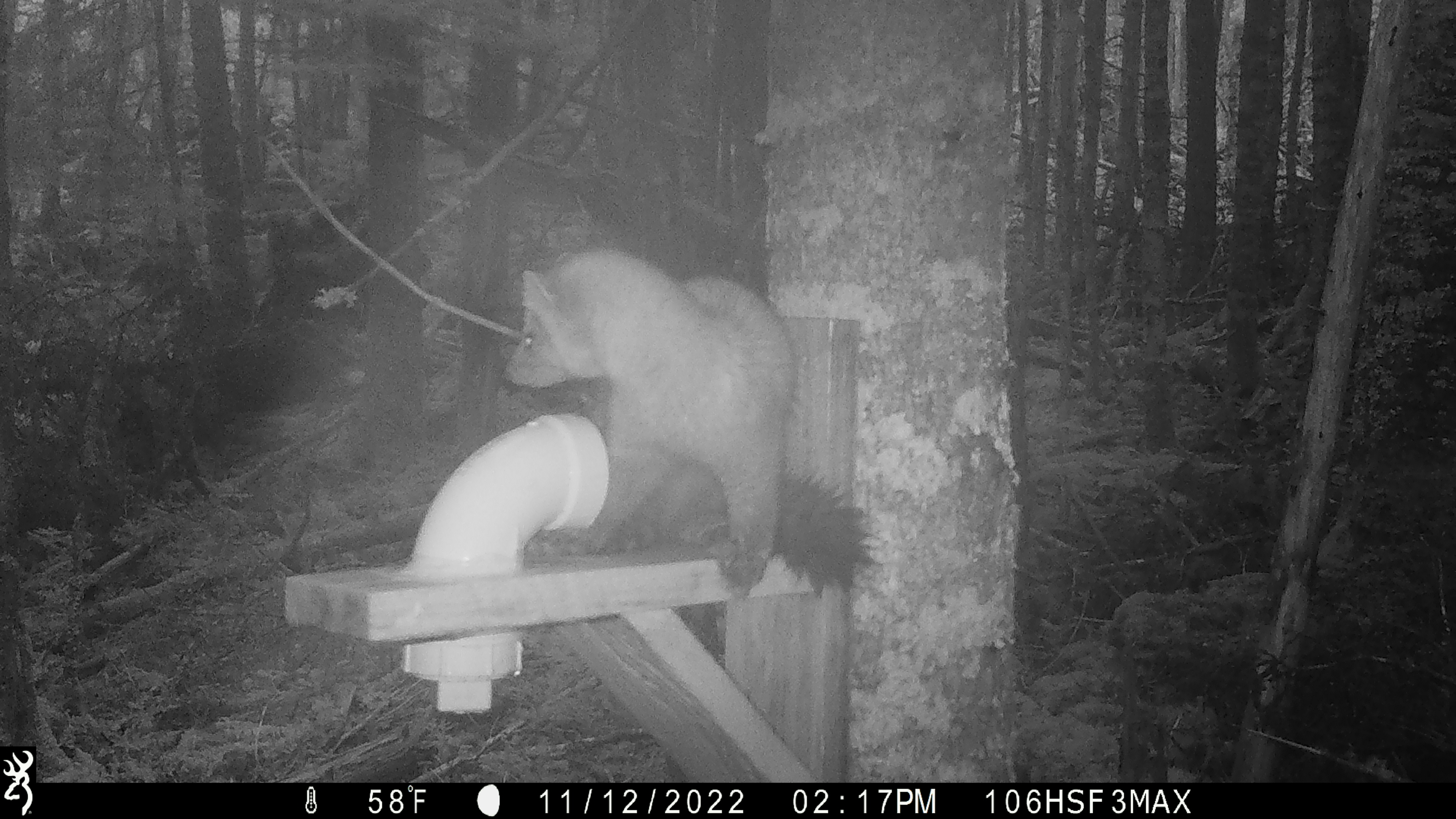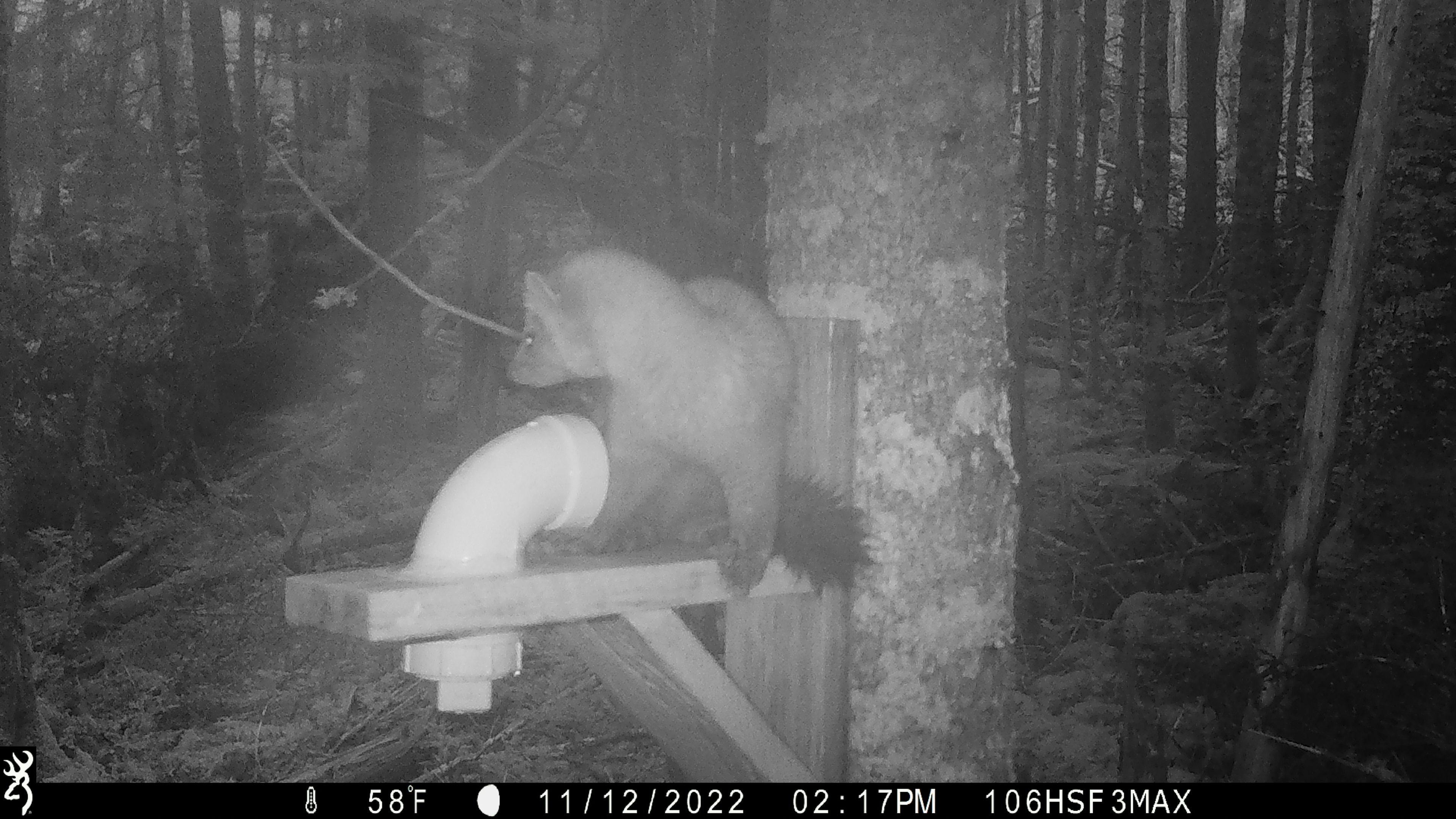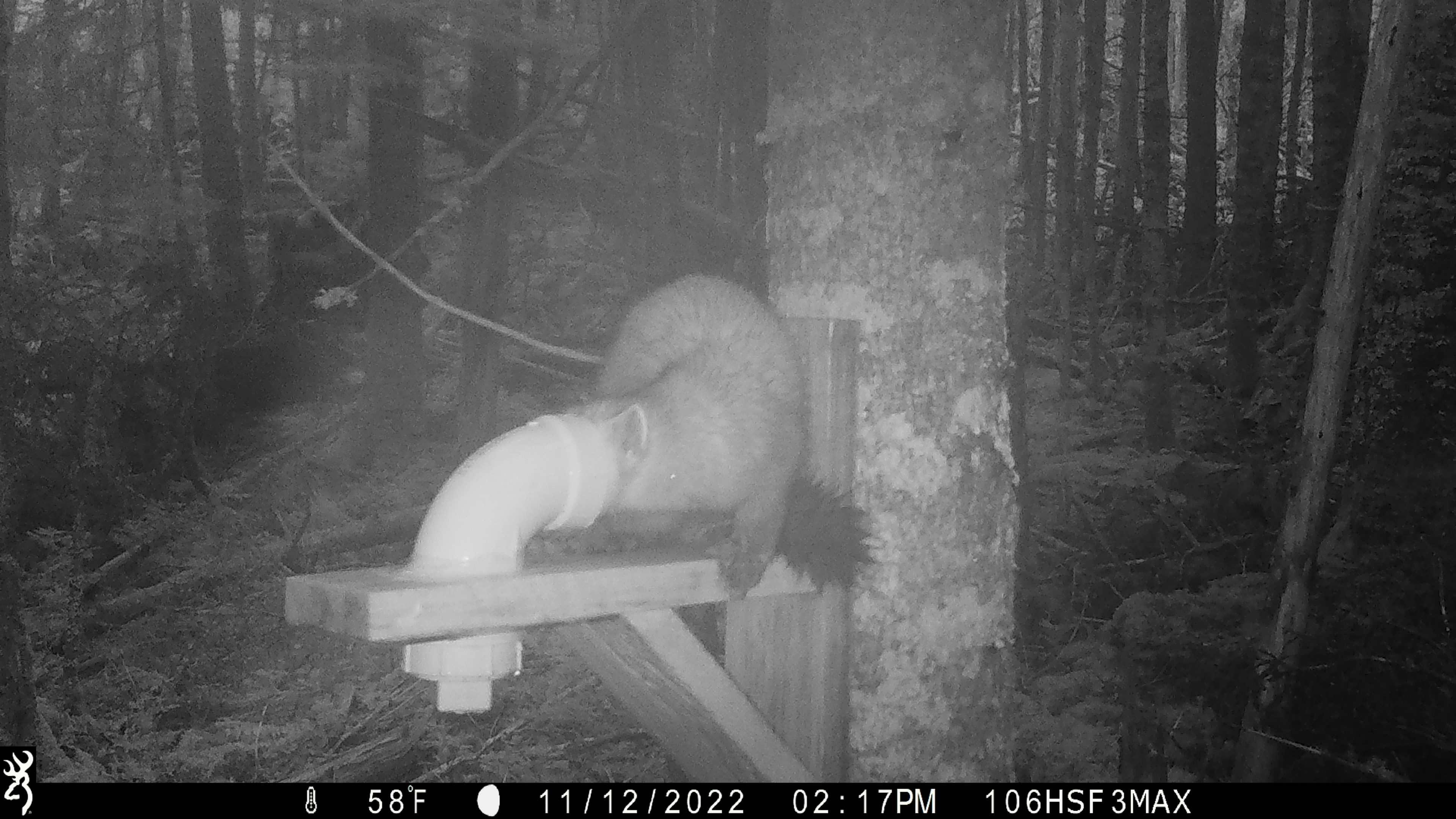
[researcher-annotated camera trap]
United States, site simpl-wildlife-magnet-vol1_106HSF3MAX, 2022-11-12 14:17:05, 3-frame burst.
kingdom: Animalia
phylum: Chordata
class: Mammalia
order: Carnivora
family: Mustelidae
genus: Martes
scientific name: Martes americana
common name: american marten